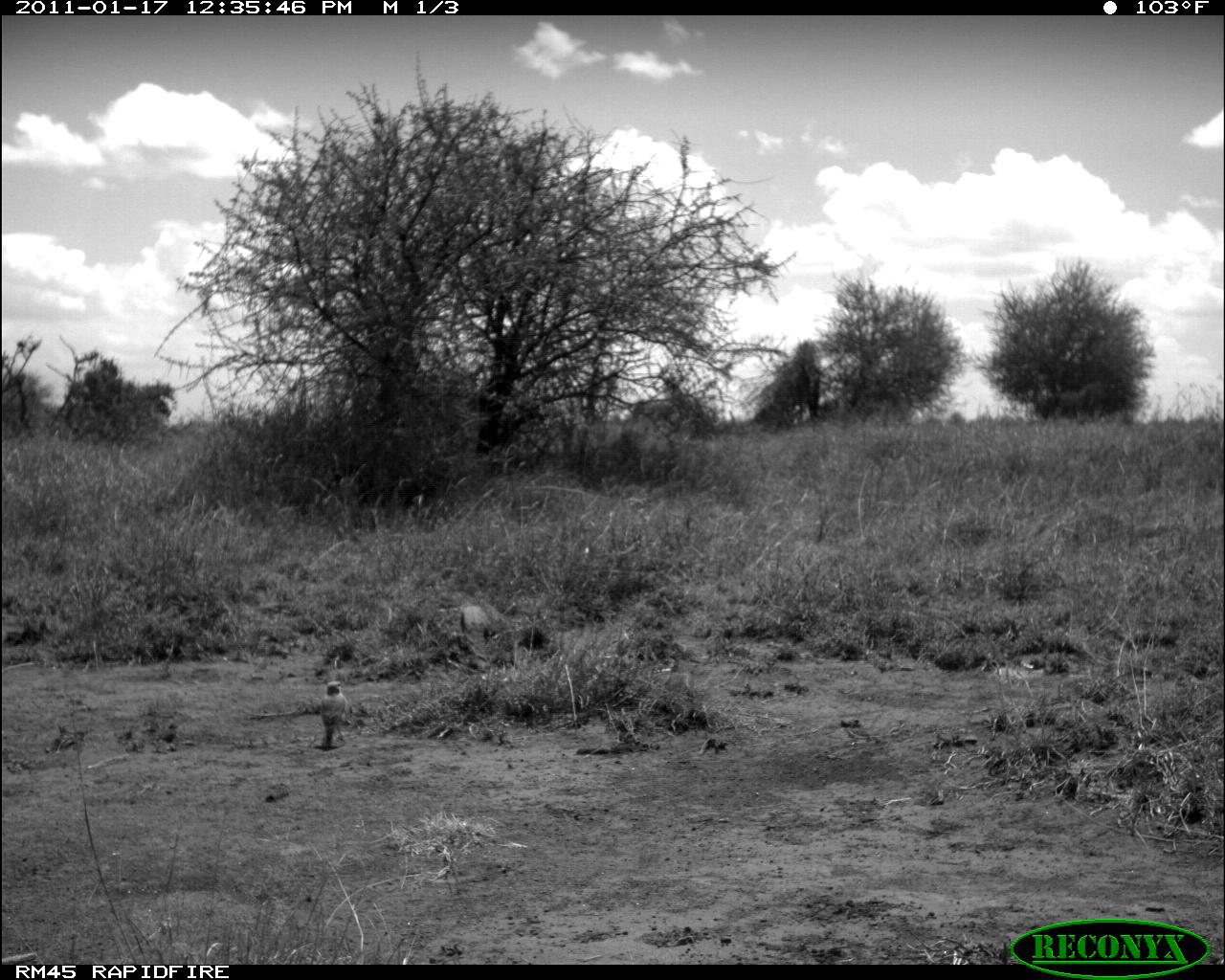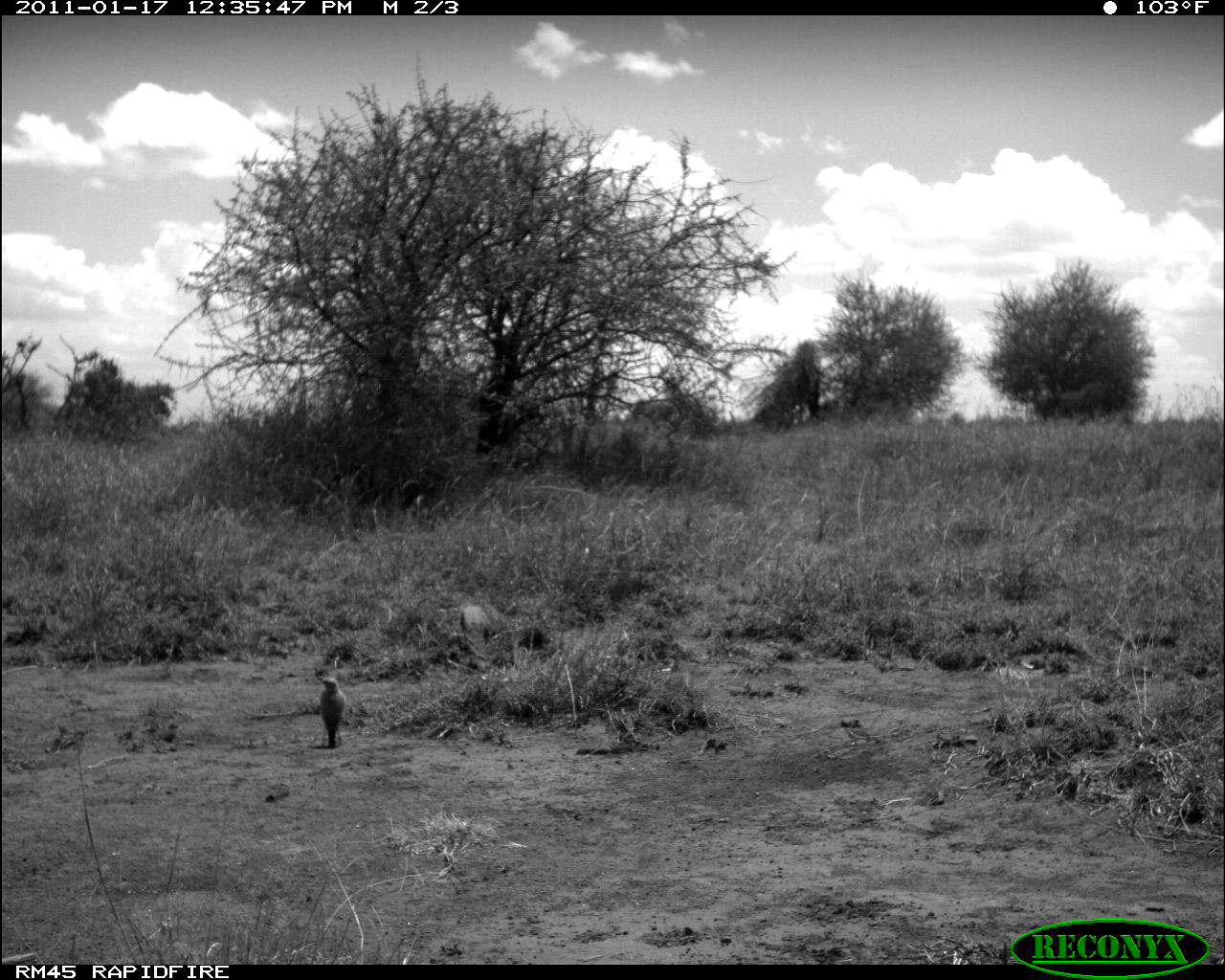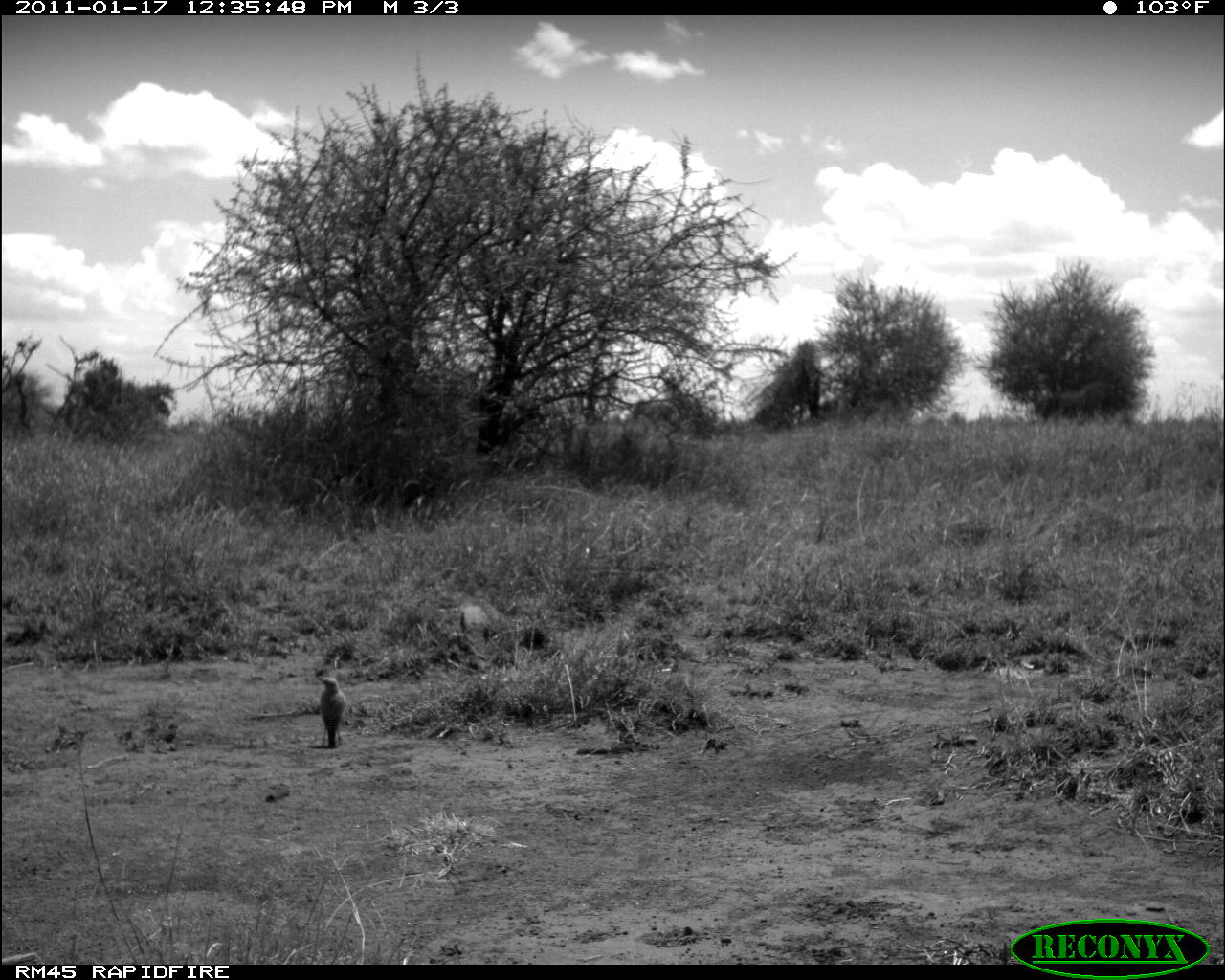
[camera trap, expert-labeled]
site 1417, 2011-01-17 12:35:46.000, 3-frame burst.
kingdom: Animalia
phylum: Chordata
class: Mammalia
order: Artiodactyla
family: Bovidae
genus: Madoqua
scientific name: Madoqua guentheri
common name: günther's dik-dik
Madoqua guentheri (günther's dik-dik), count 1.